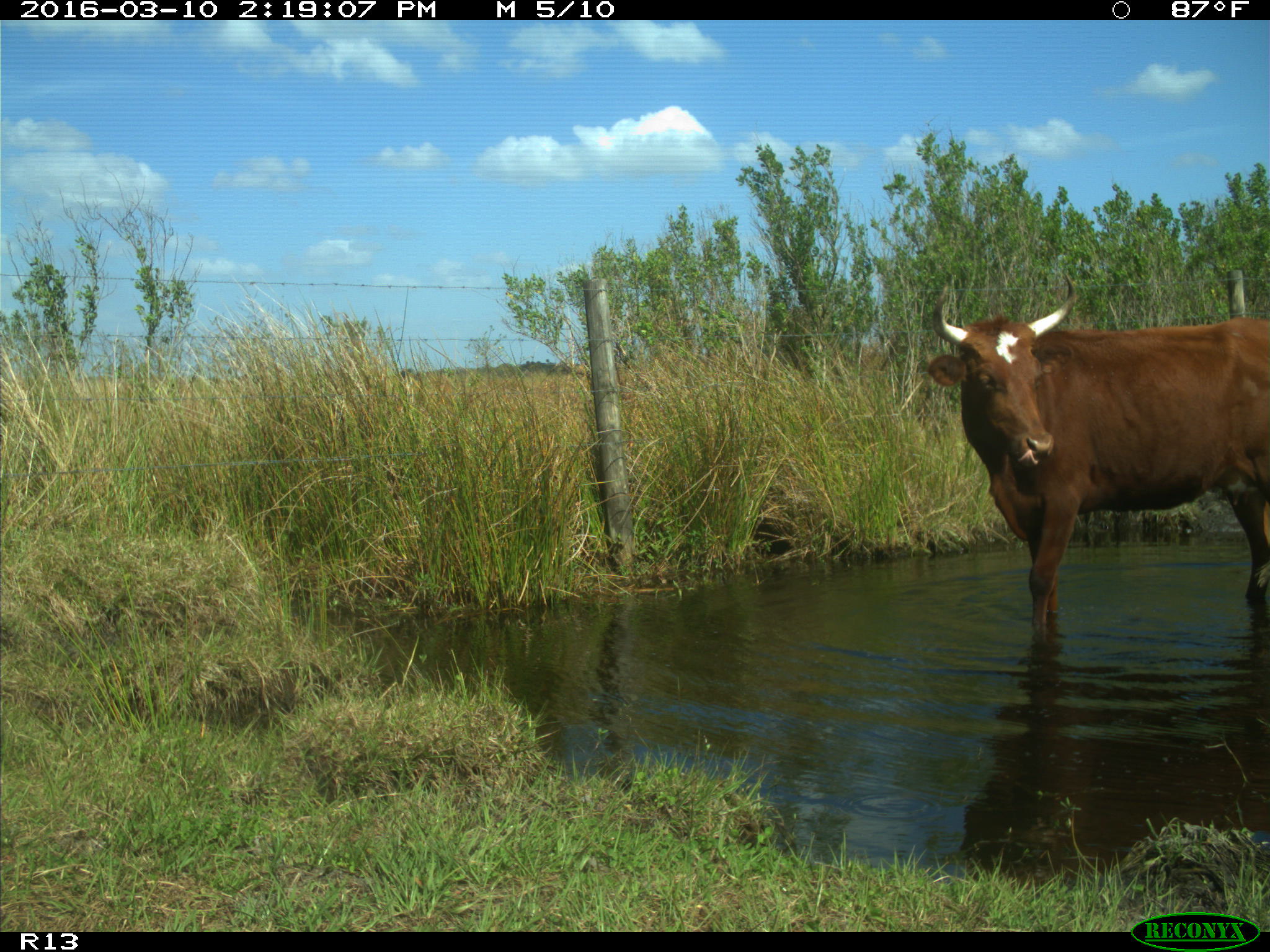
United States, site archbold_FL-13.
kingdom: Animalia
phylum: Chordata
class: Mammalia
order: Artiodactyla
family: Bovidae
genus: Bos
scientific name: Bos taurus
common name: domestic cow